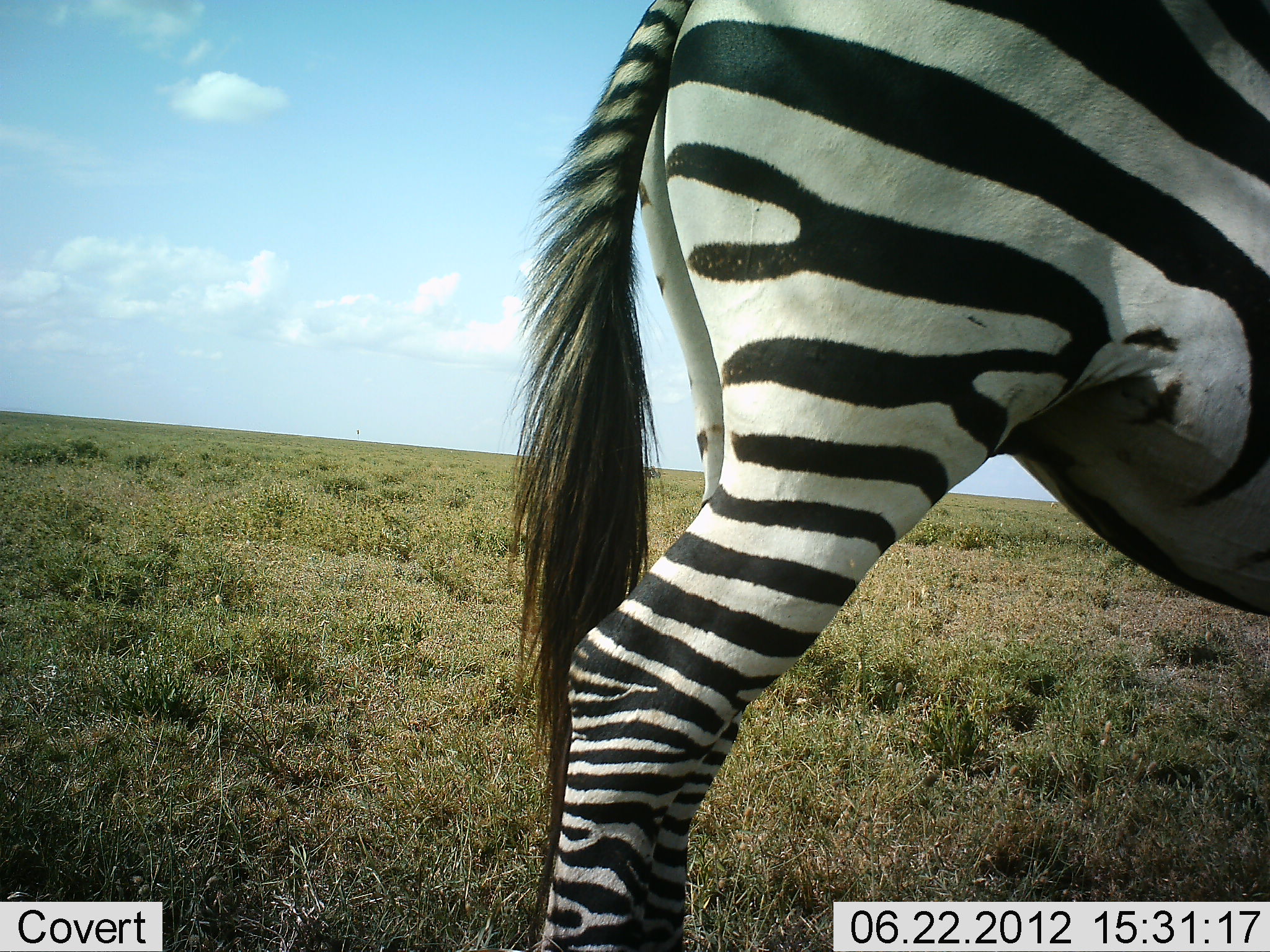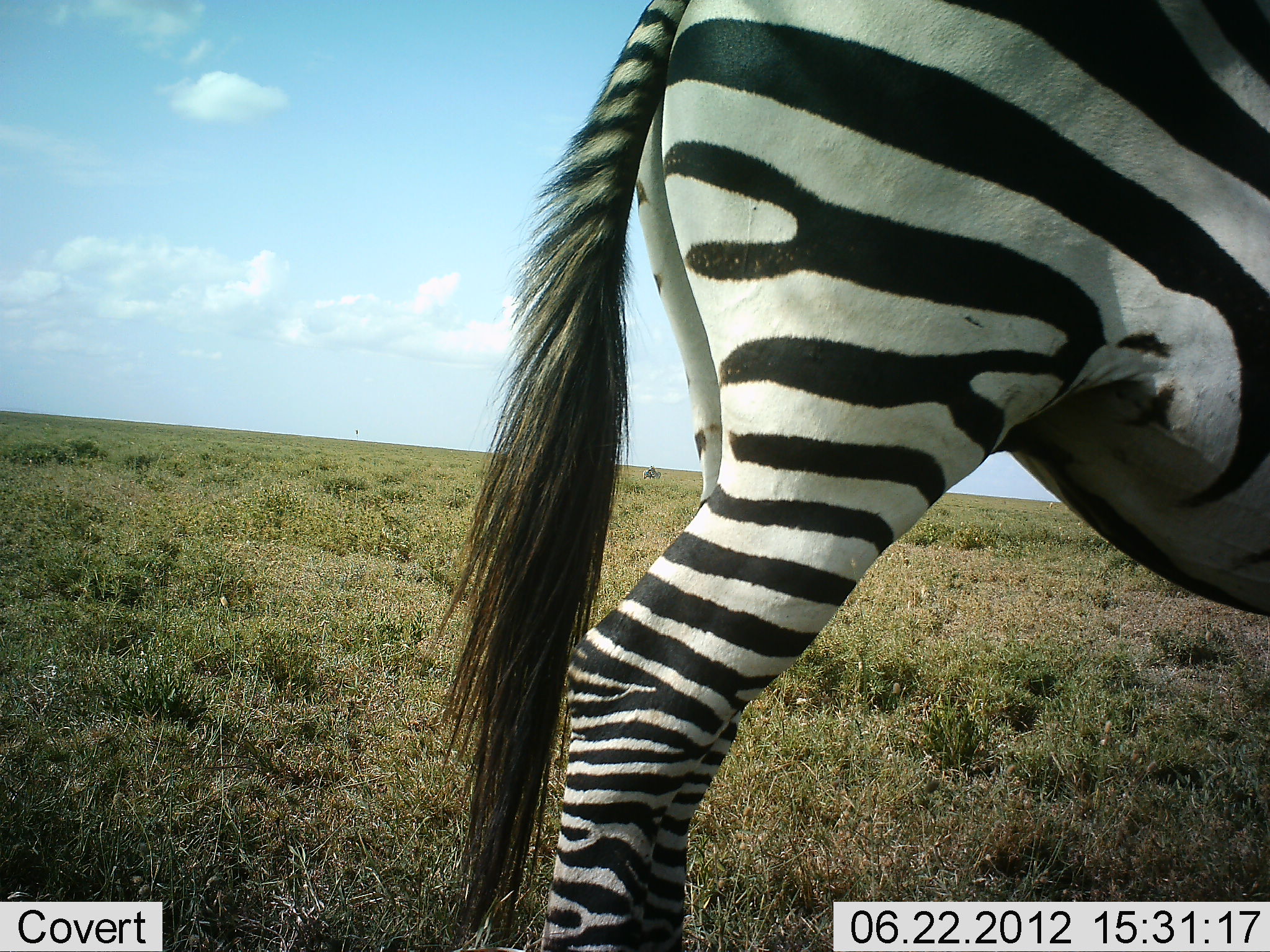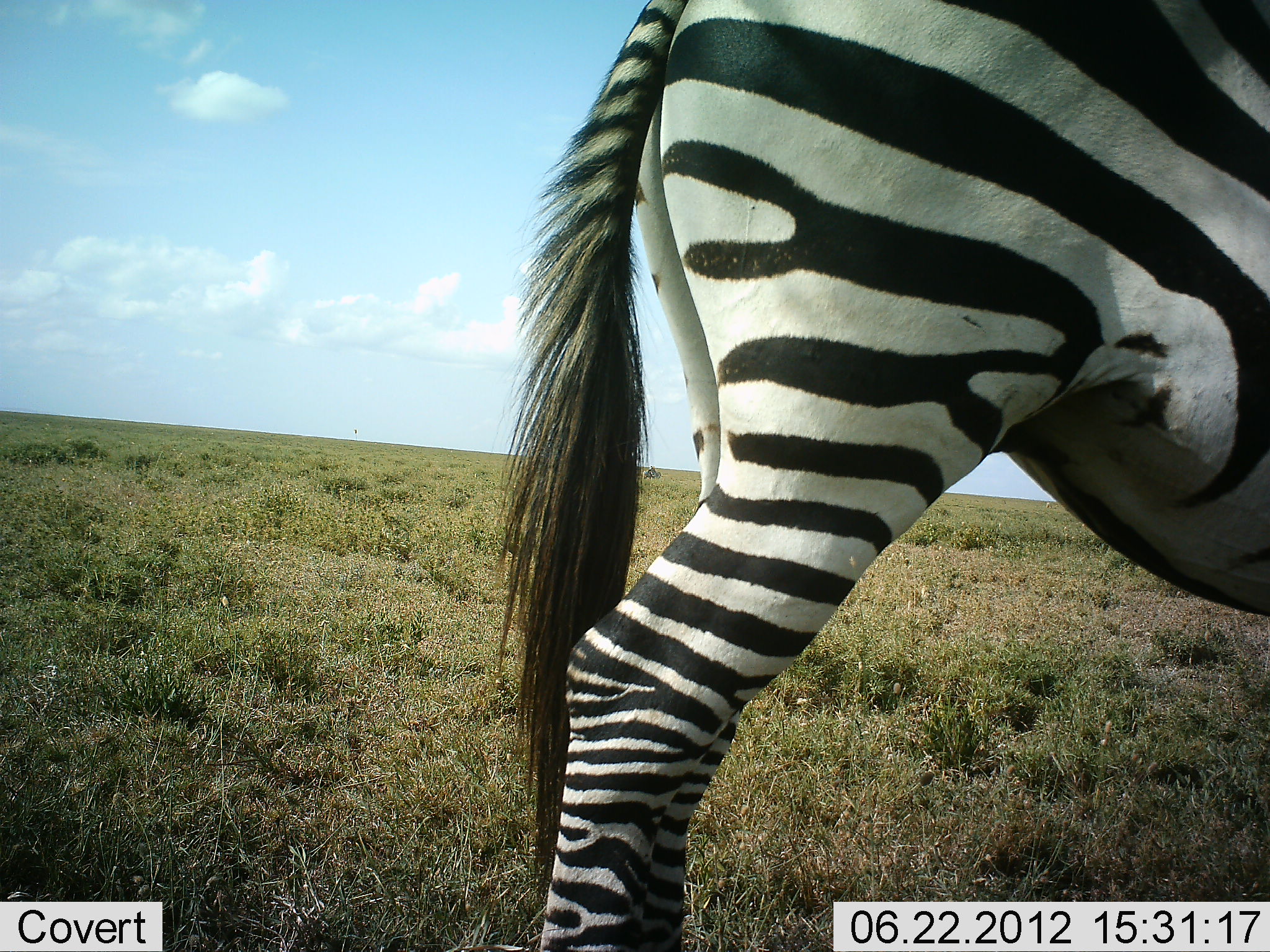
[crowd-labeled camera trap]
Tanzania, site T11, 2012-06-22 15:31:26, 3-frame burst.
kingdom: Animalia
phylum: Chordata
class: Mammalia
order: Perissodactyla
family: Equidae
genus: Equus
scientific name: Equus quagga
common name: plains zebra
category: zebra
Zebra (plains zebra) (Equus quagga), count 1. Behavior (volunteer vote fractions): standing 90%, resting 0%, moving 10%, interacting 0%. Young present (vote fraction): 0%. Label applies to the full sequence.